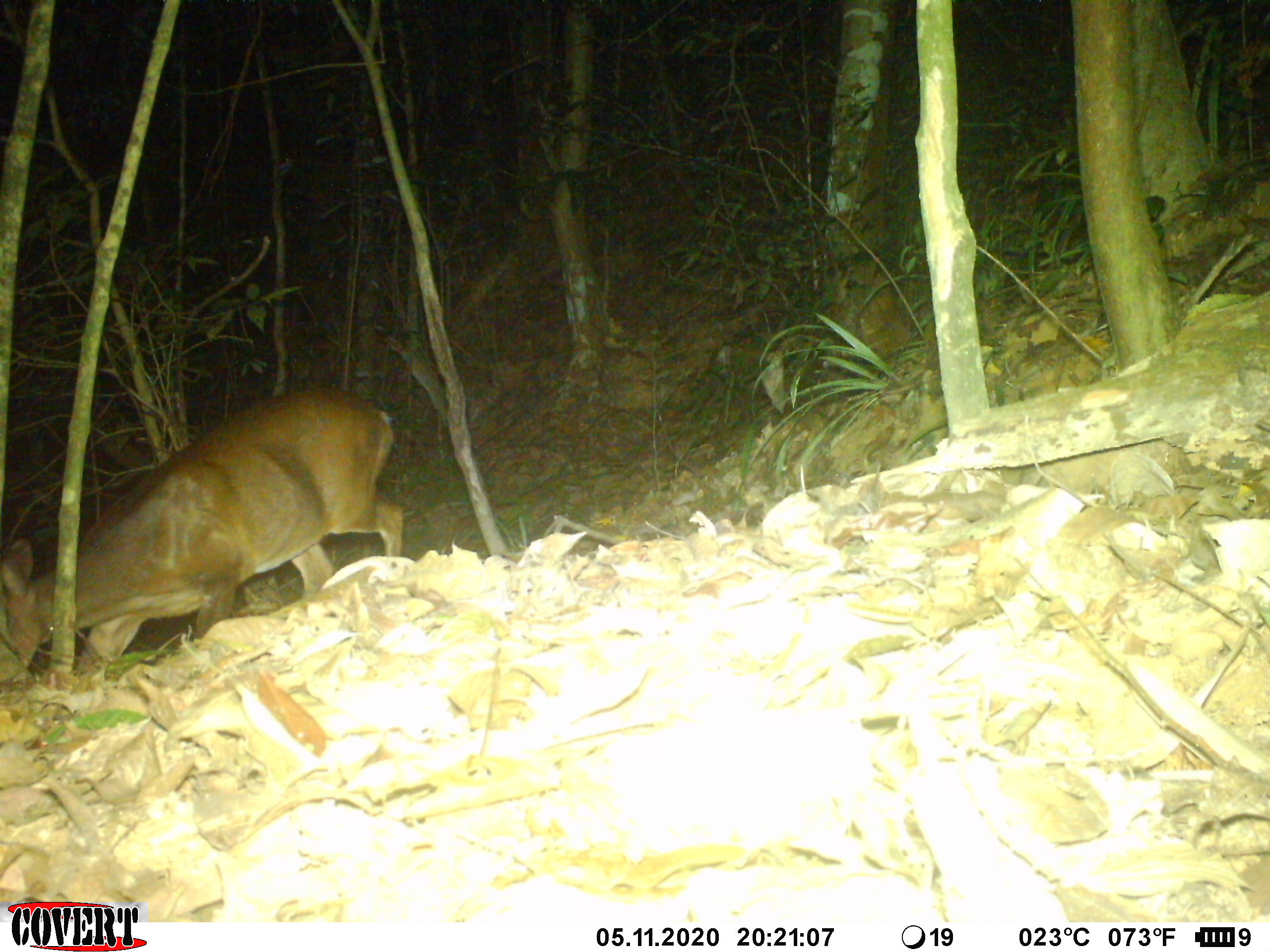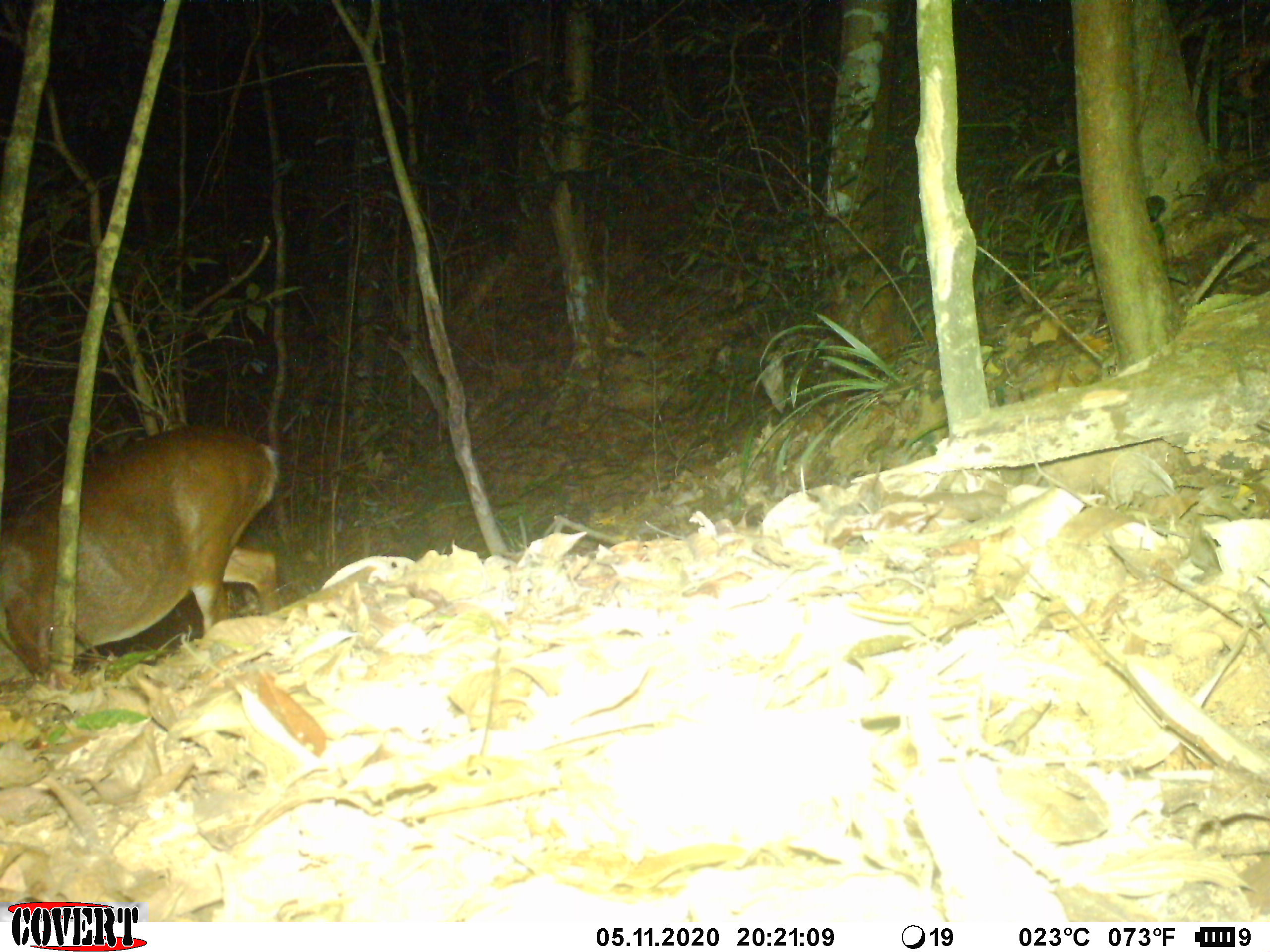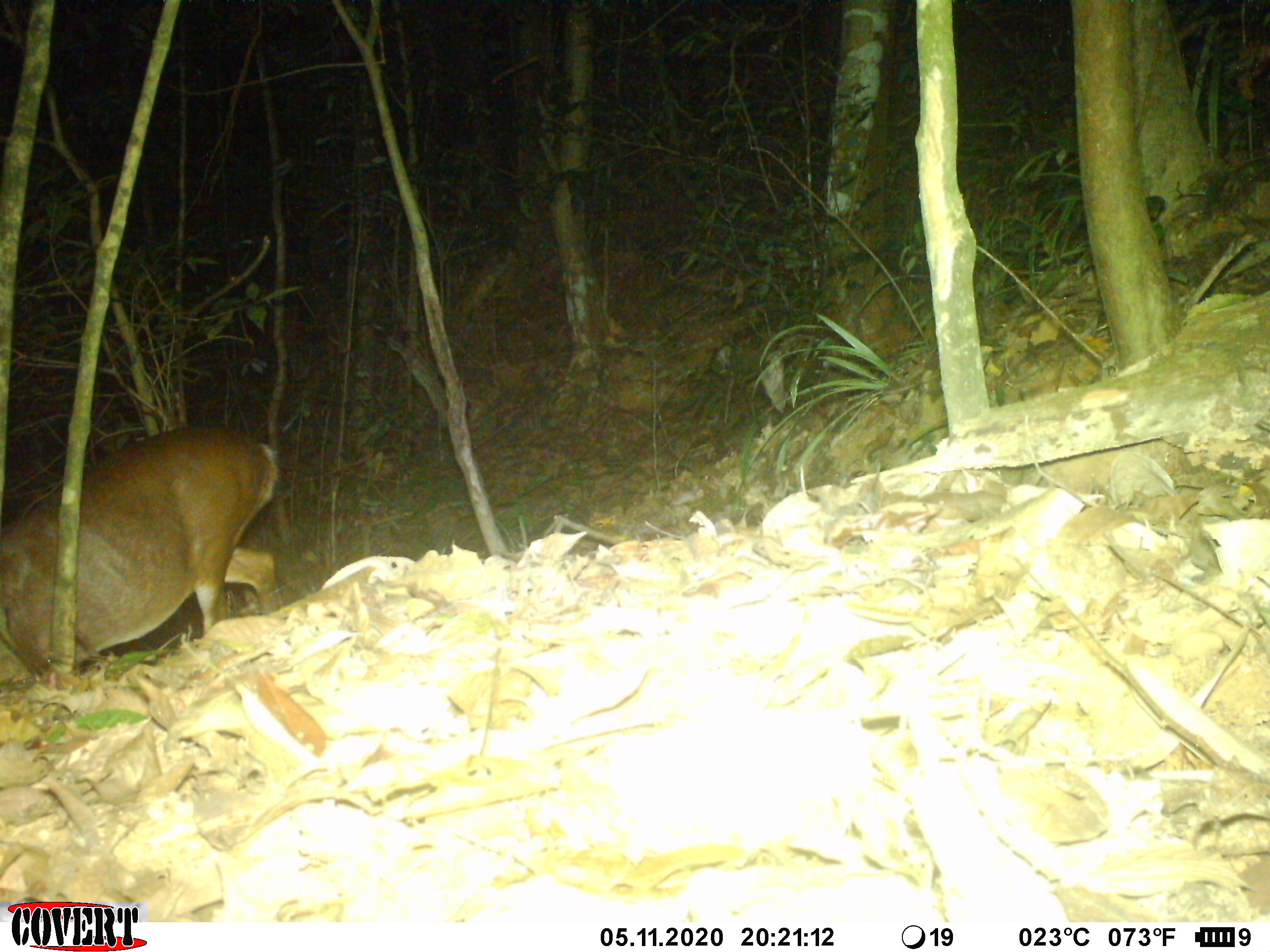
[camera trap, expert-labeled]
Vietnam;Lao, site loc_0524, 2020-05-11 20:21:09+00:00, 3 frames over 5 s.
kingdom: Animalia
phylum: Chordata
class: Mammalia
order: Artiodactyla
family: Cervidae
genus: Muntiacus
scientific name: Muntiacus vuquangensis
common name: large-antlered muntjac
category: large antlered muntjac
Large antlered muntjac (large-antlered muntjac) (Muntiacus vuquangensis). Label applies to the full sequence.